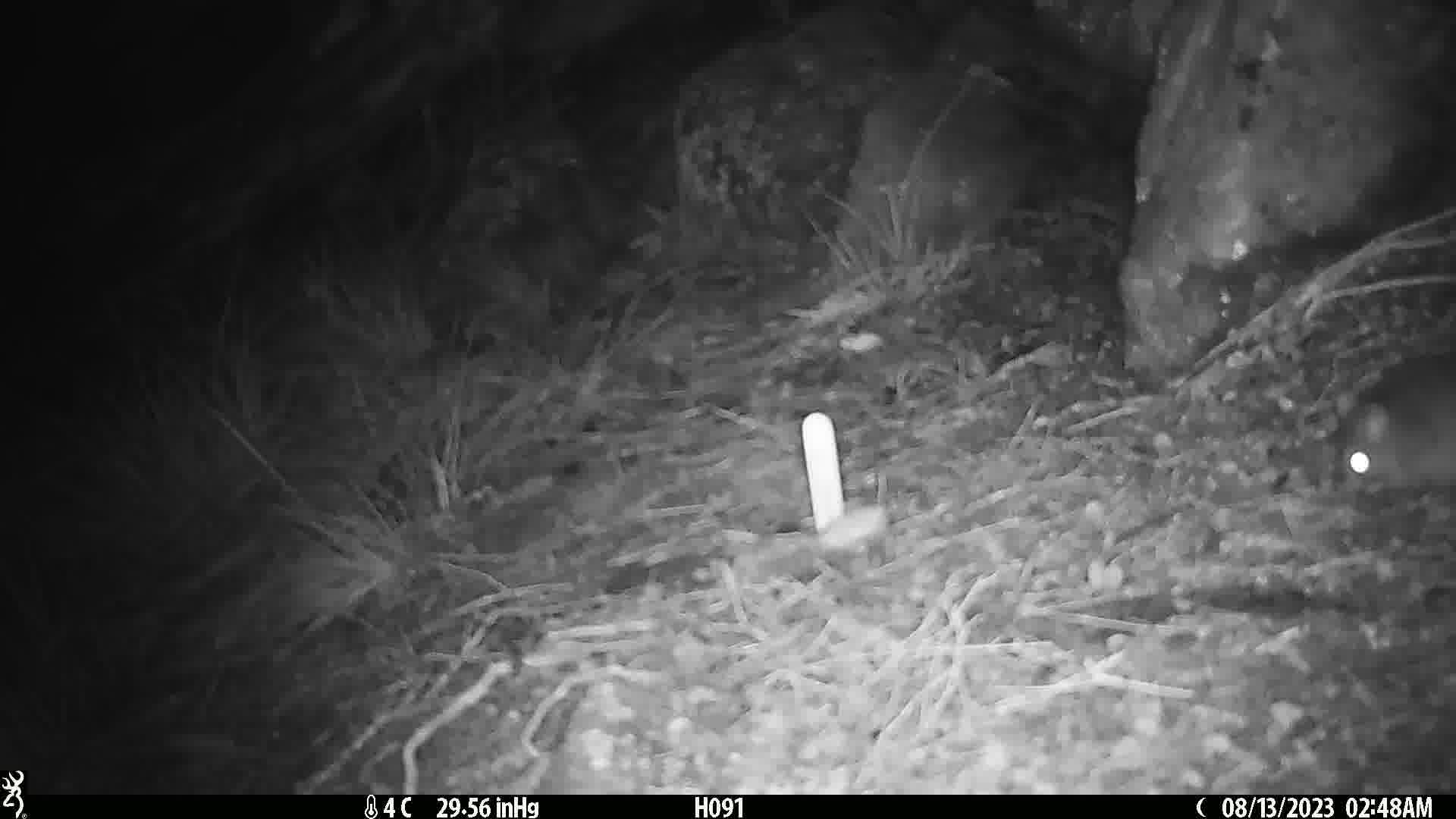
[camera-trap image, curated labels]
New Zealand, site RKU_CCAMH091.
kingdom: Animalia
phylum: Chordata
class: Mammalia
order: Rodentia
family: Muridae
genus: Rattus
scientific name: Rattus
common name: rat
Rat (Rattus).